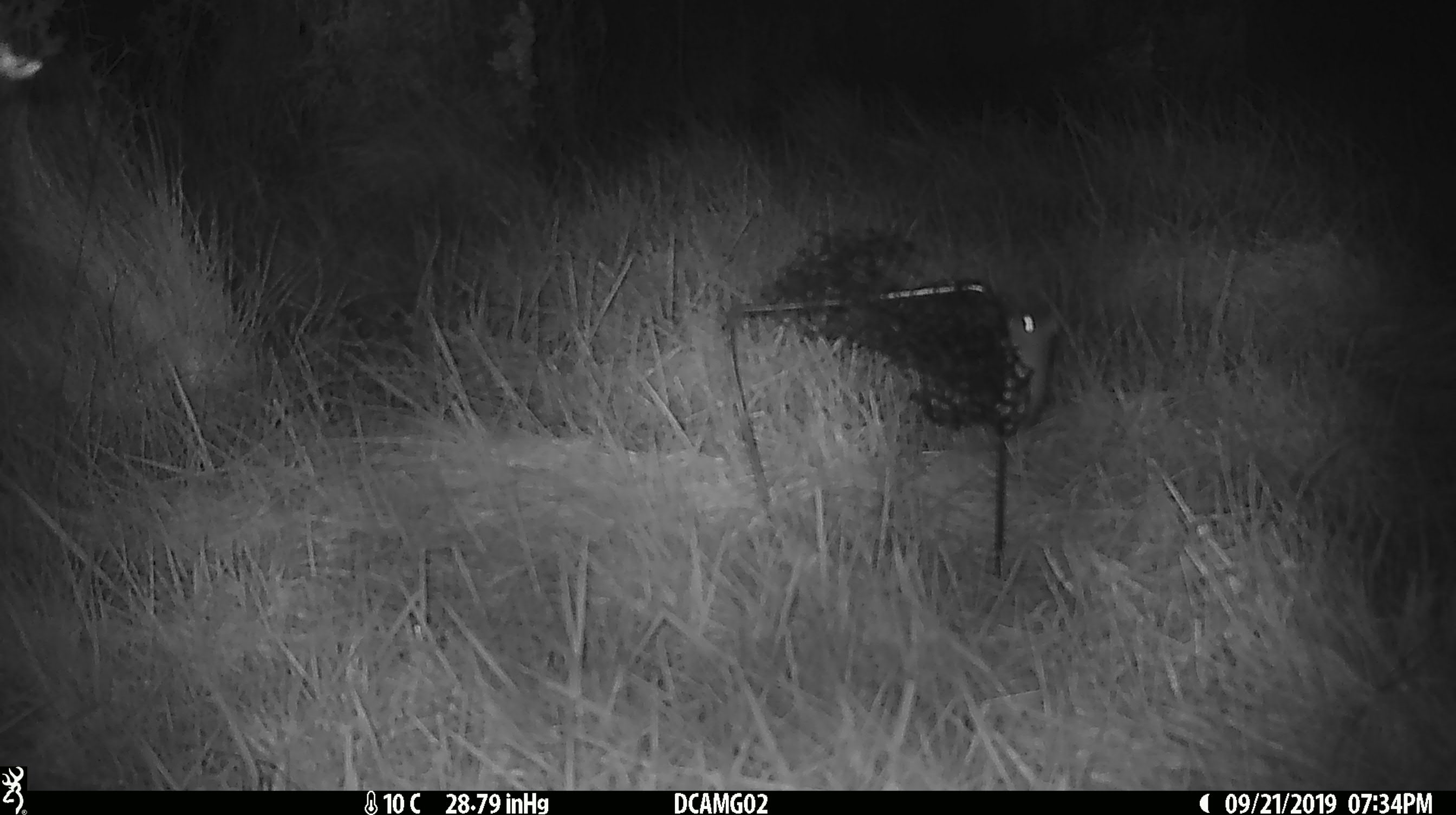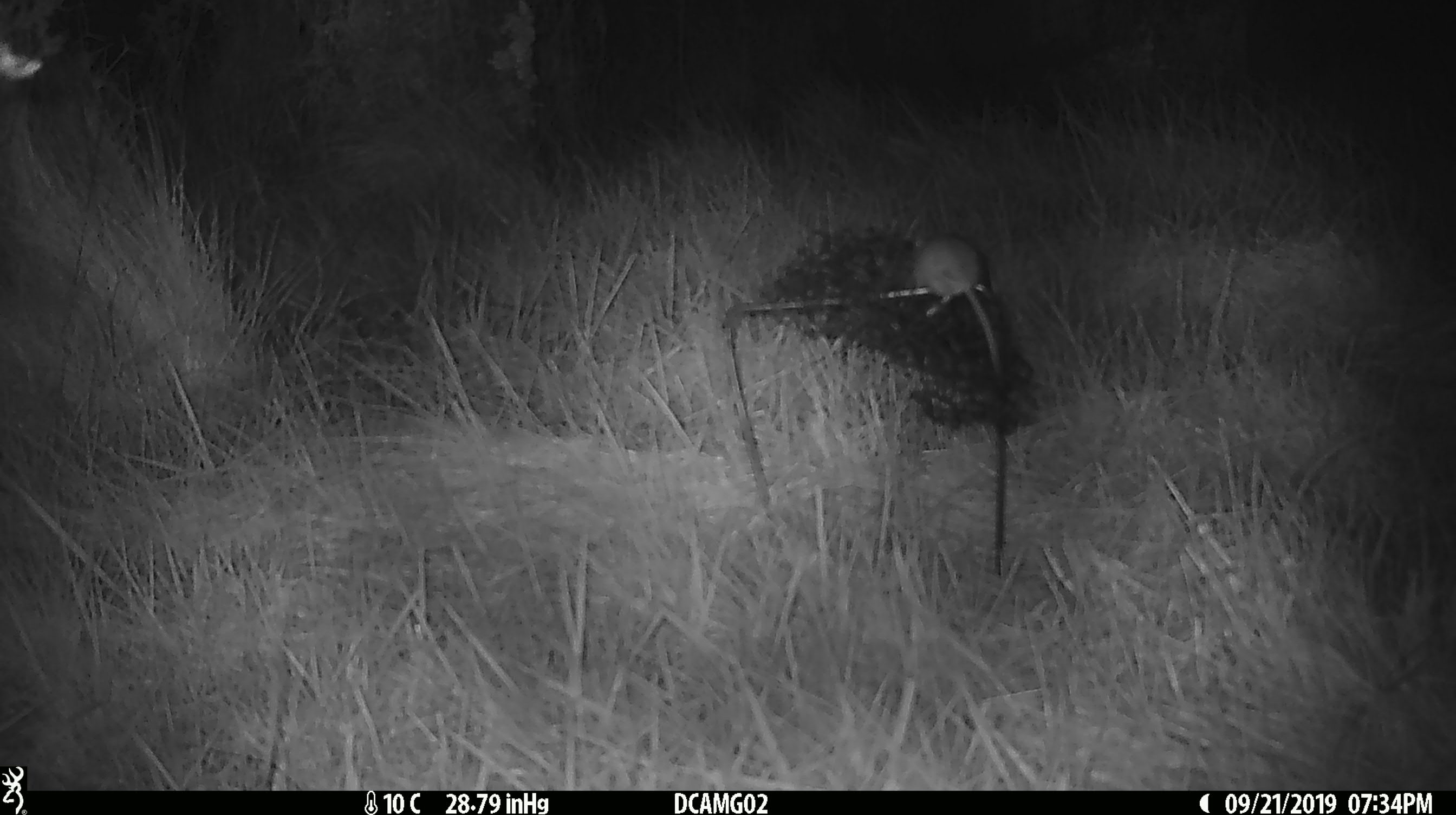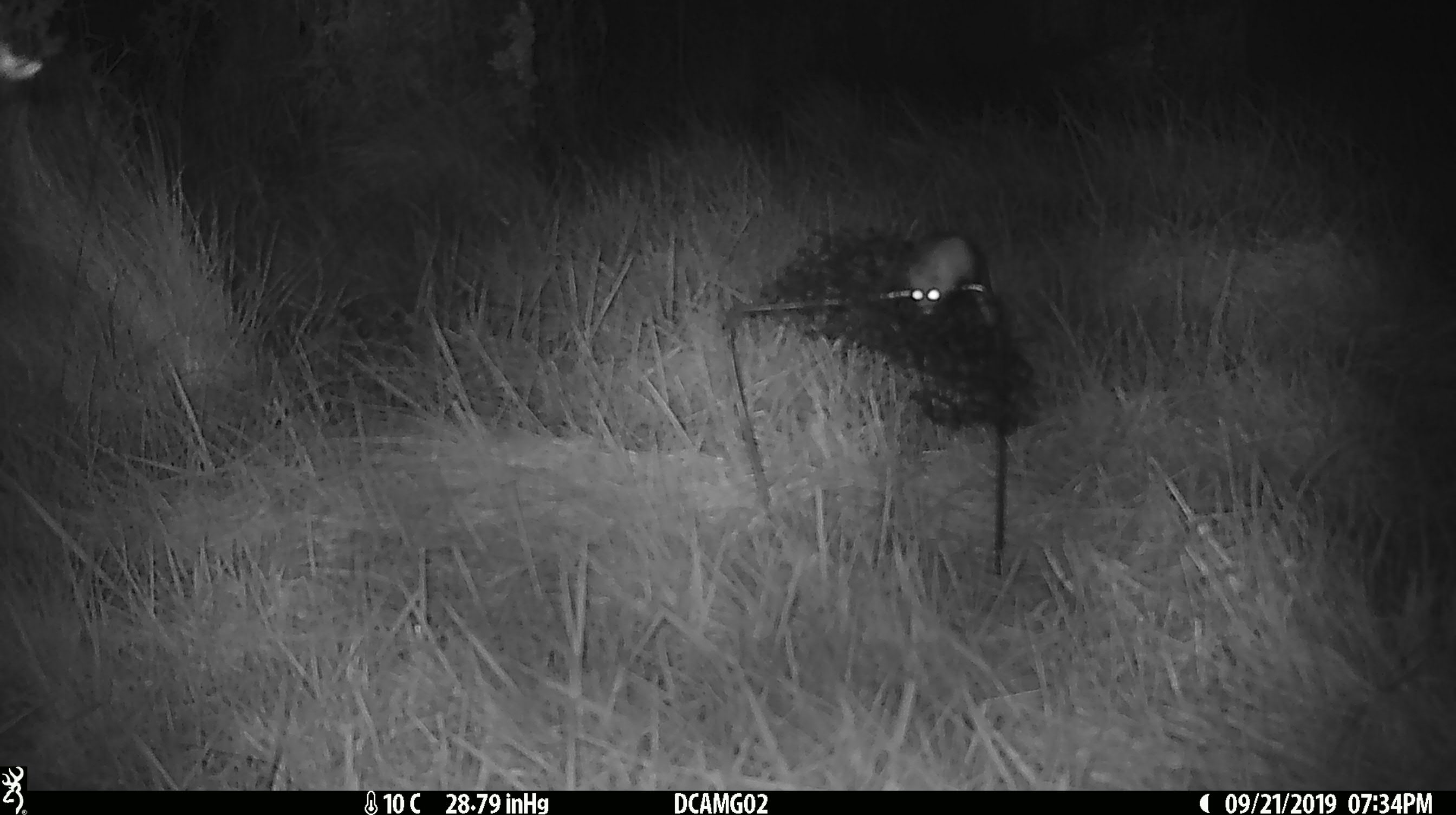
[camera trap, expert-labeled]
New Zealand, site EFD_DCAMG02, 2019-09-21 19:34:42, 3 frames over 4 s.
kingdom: Animalia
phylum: Chordata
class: Mammalia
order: Rodentia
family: Muridae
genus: Mus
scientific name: Mus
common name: mouse